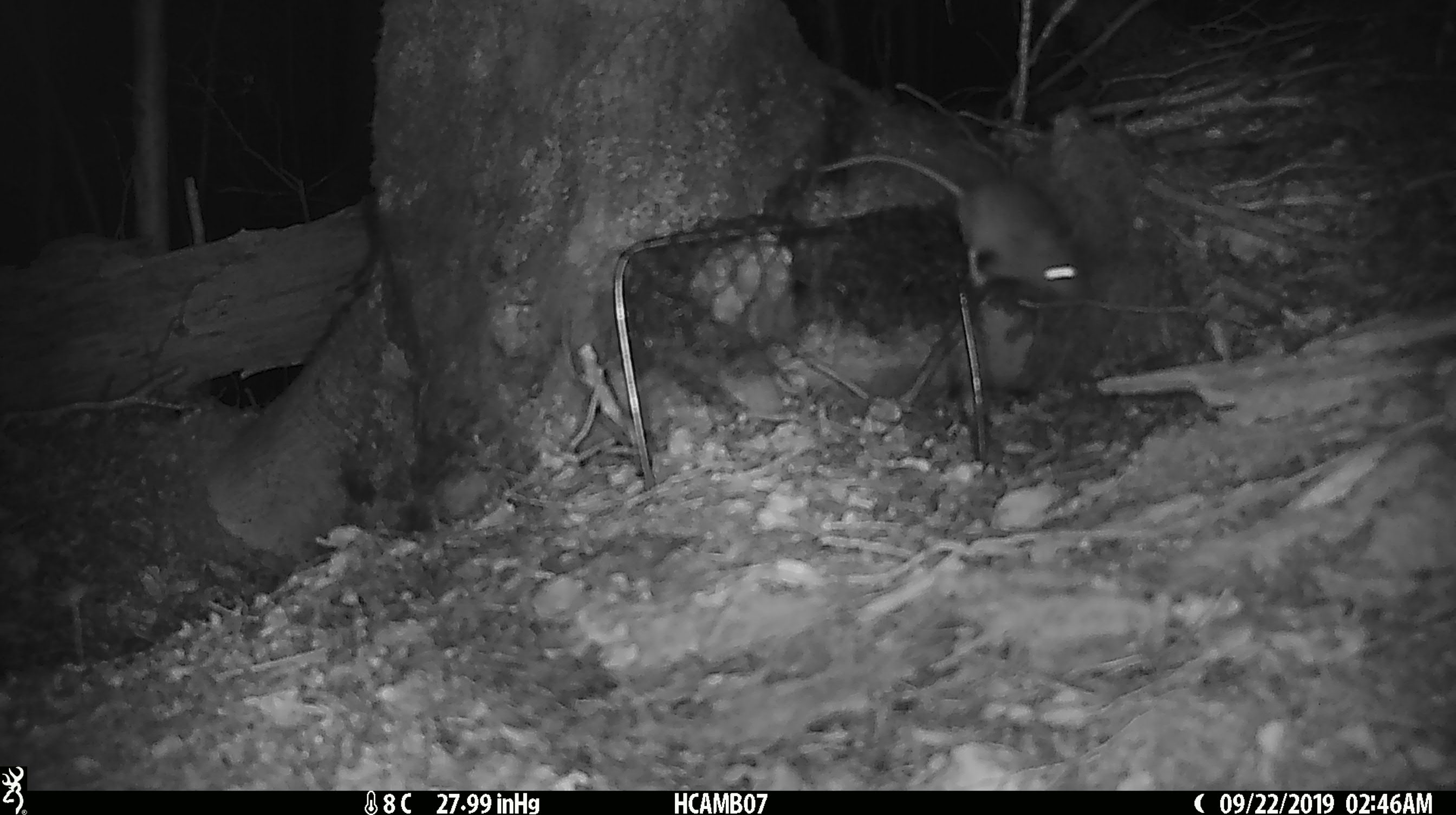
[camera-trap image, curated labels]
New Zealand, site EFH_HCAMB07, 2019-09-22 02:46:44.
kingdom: Animalia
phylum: Chordata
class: Mammalia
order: Rodentia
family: Muridae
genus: Mus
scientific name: Mus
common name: mouse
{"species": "mouse (Mus)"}